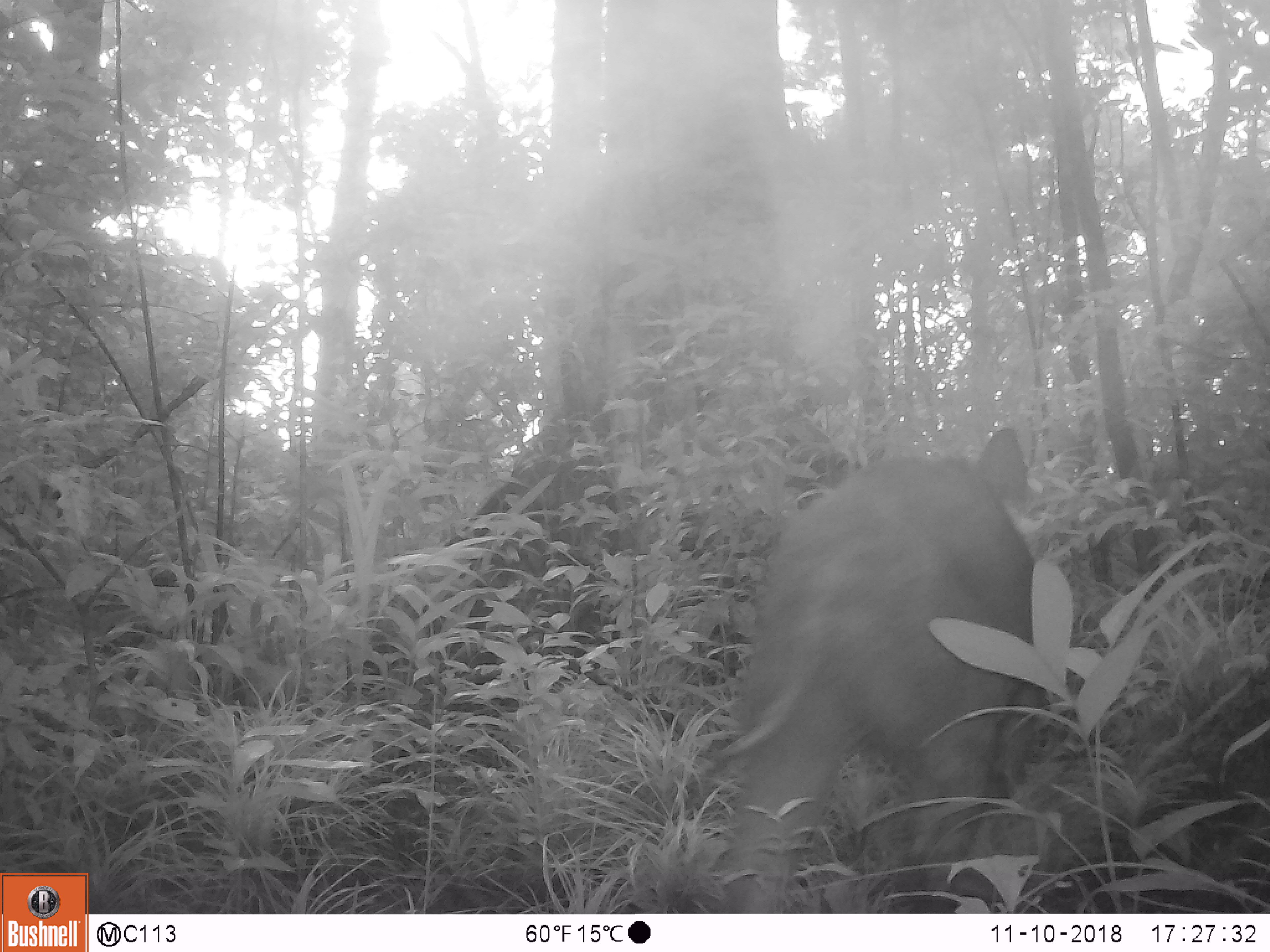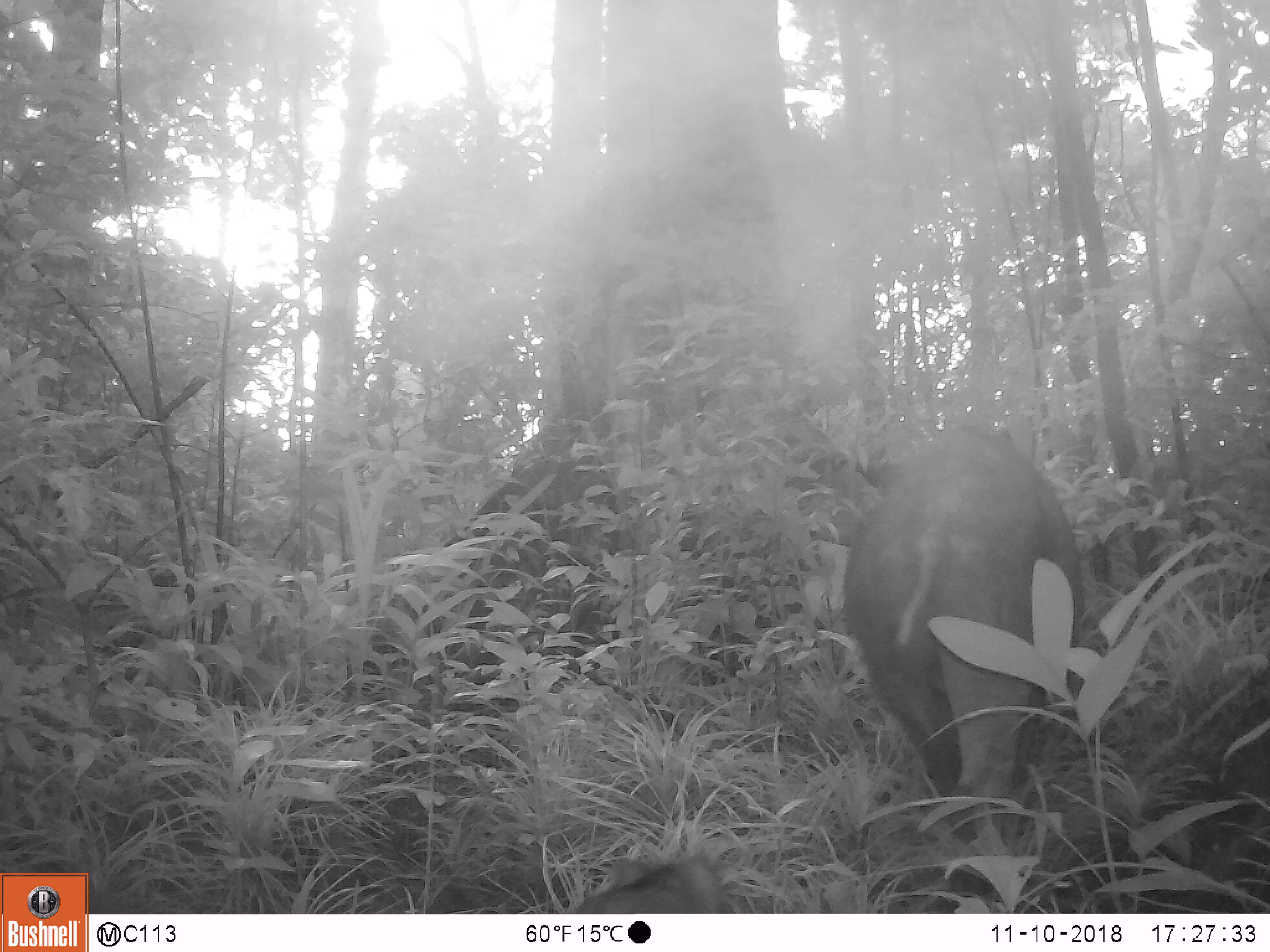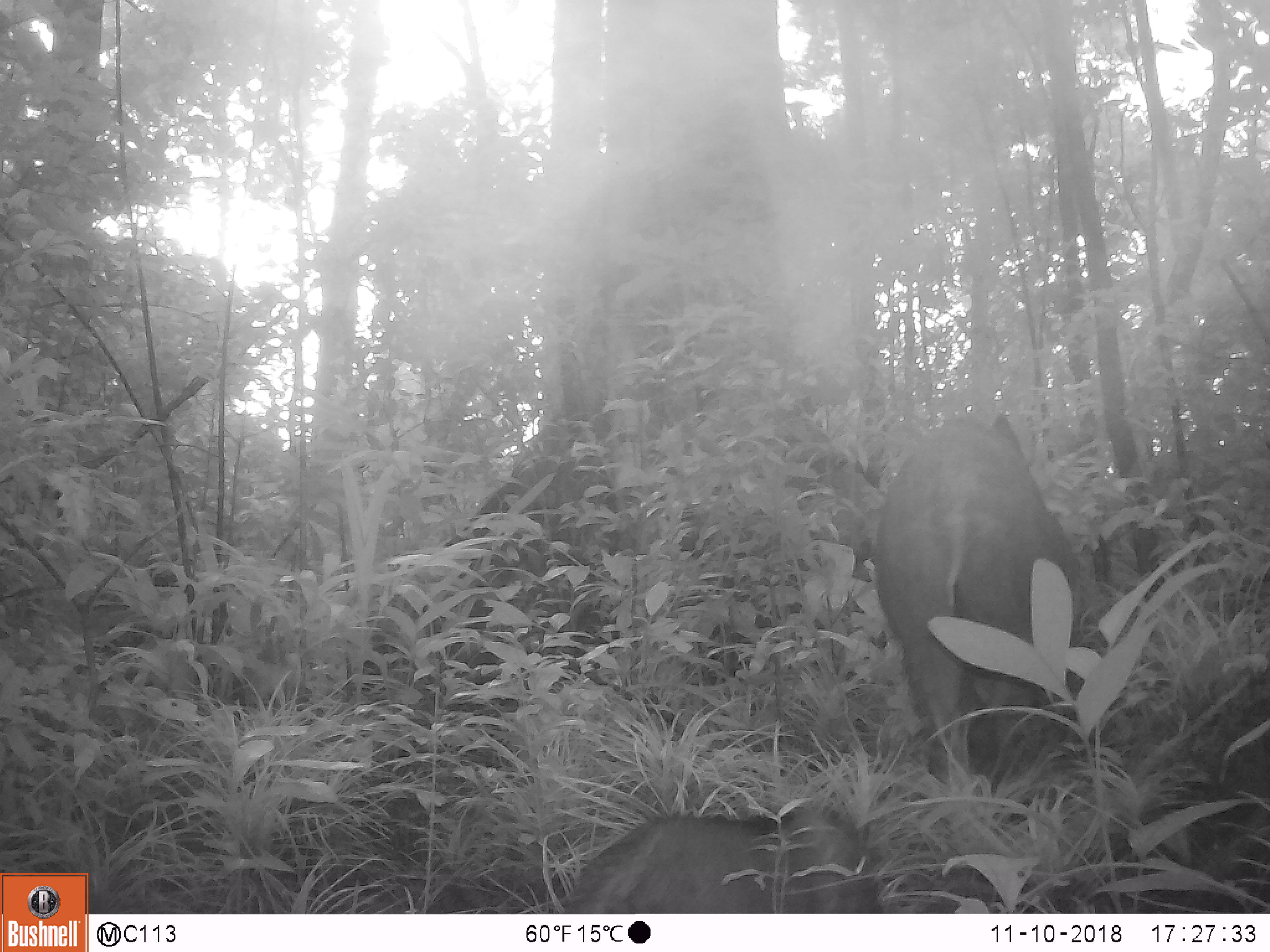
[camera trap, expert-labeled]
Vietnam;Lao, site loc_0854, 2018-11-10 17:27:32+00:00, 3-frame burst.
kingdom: Animalia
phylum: Chordata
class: Mammalia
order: Artiodactyla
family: Suidae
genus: Sus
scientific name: Sus scrofa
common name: eurasian wild pig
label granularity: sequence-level